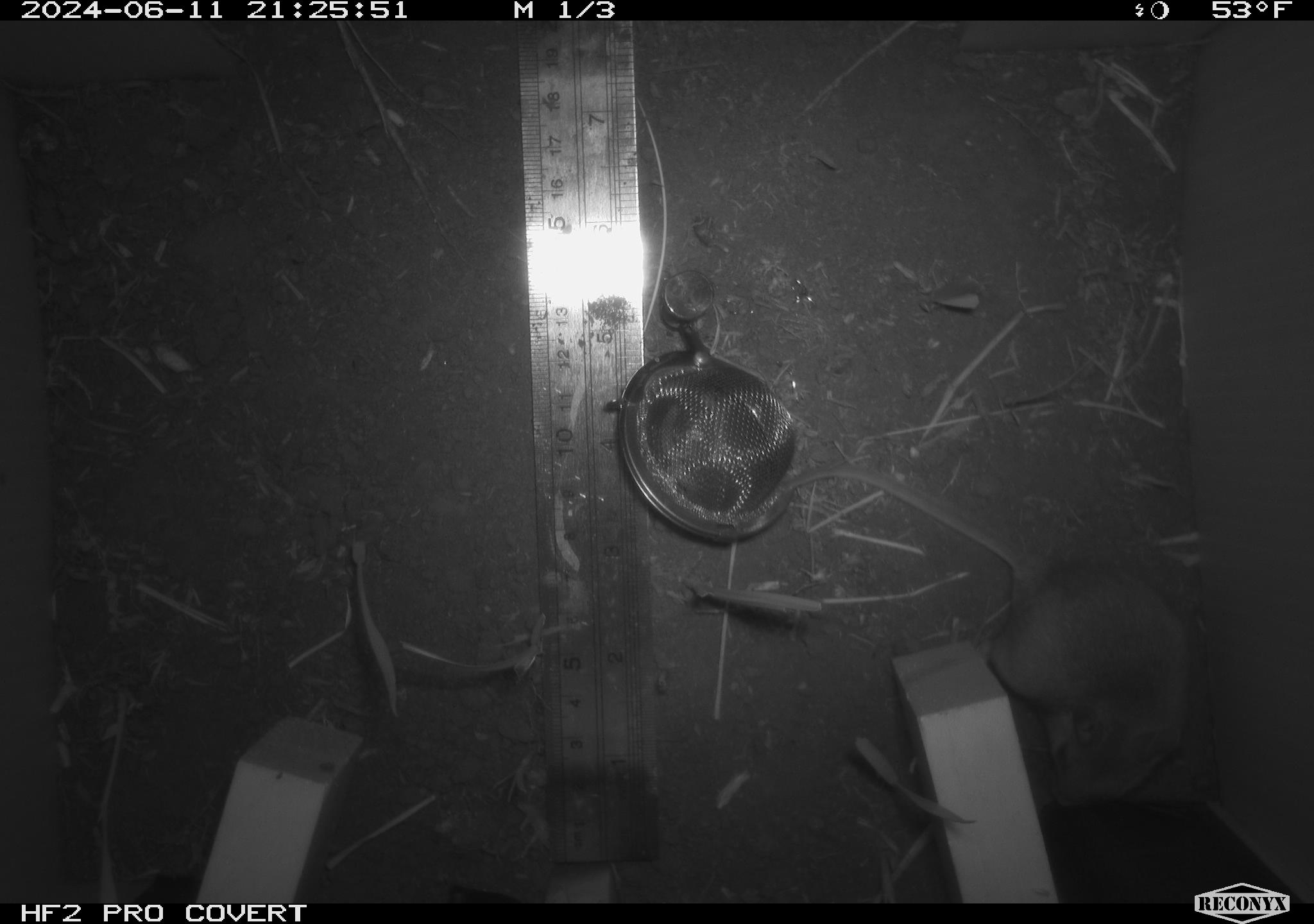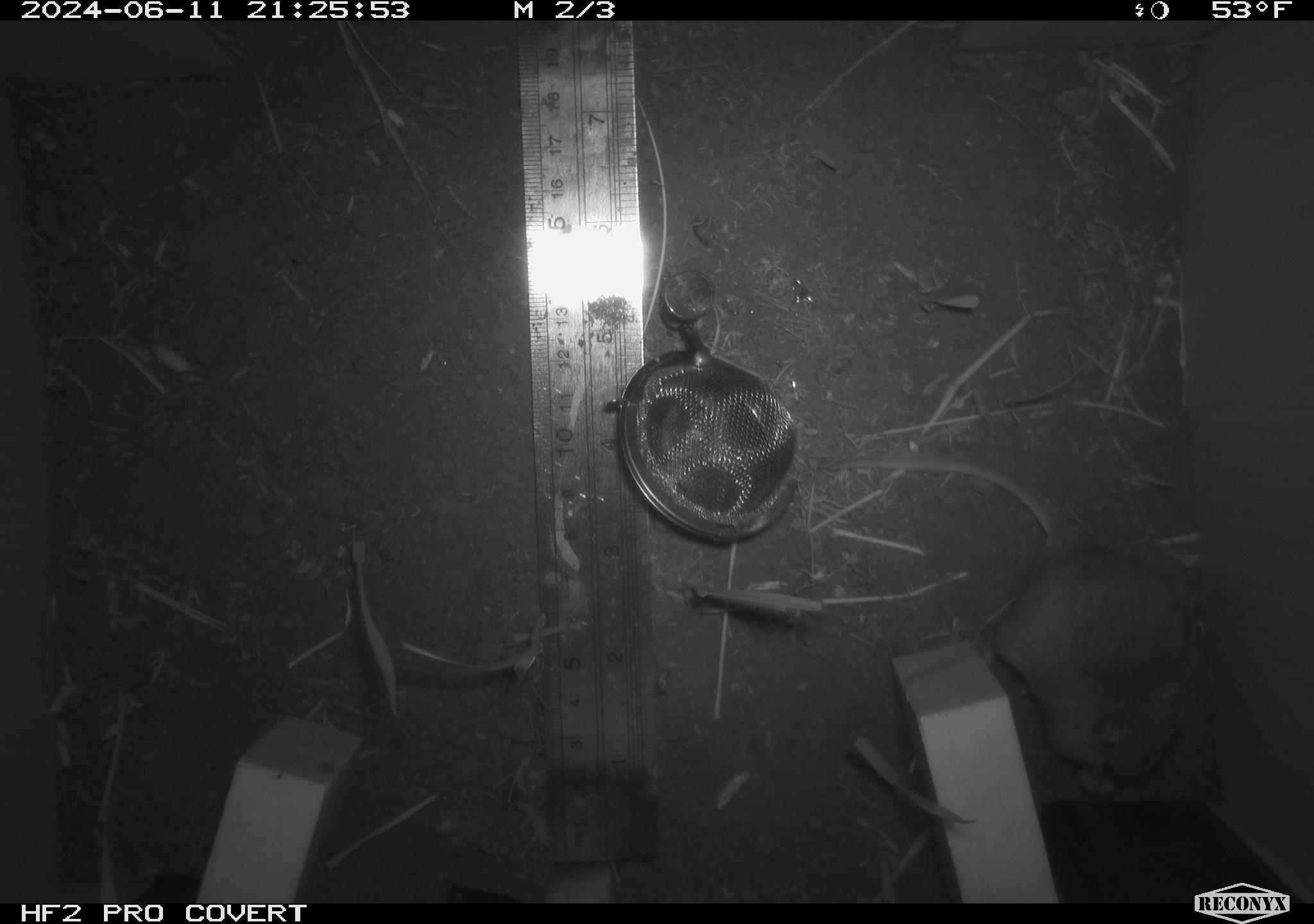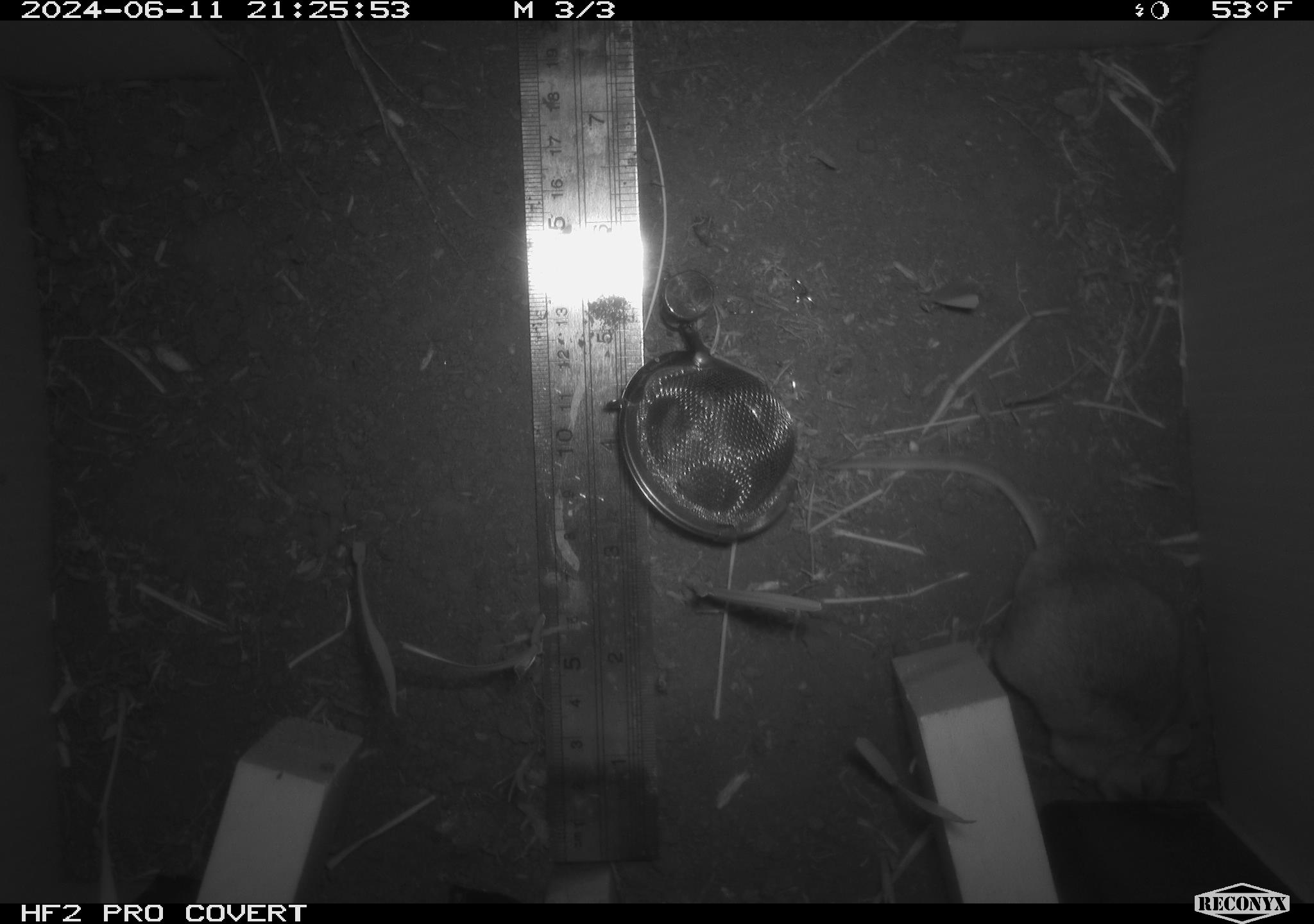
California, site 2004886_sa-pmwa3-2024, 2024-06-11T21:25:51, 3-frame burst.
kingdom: Animalia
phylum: Chordata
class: Mammalia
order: Rodentia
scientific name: Rodentia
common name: mouse species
Mouse species (Rodentia).